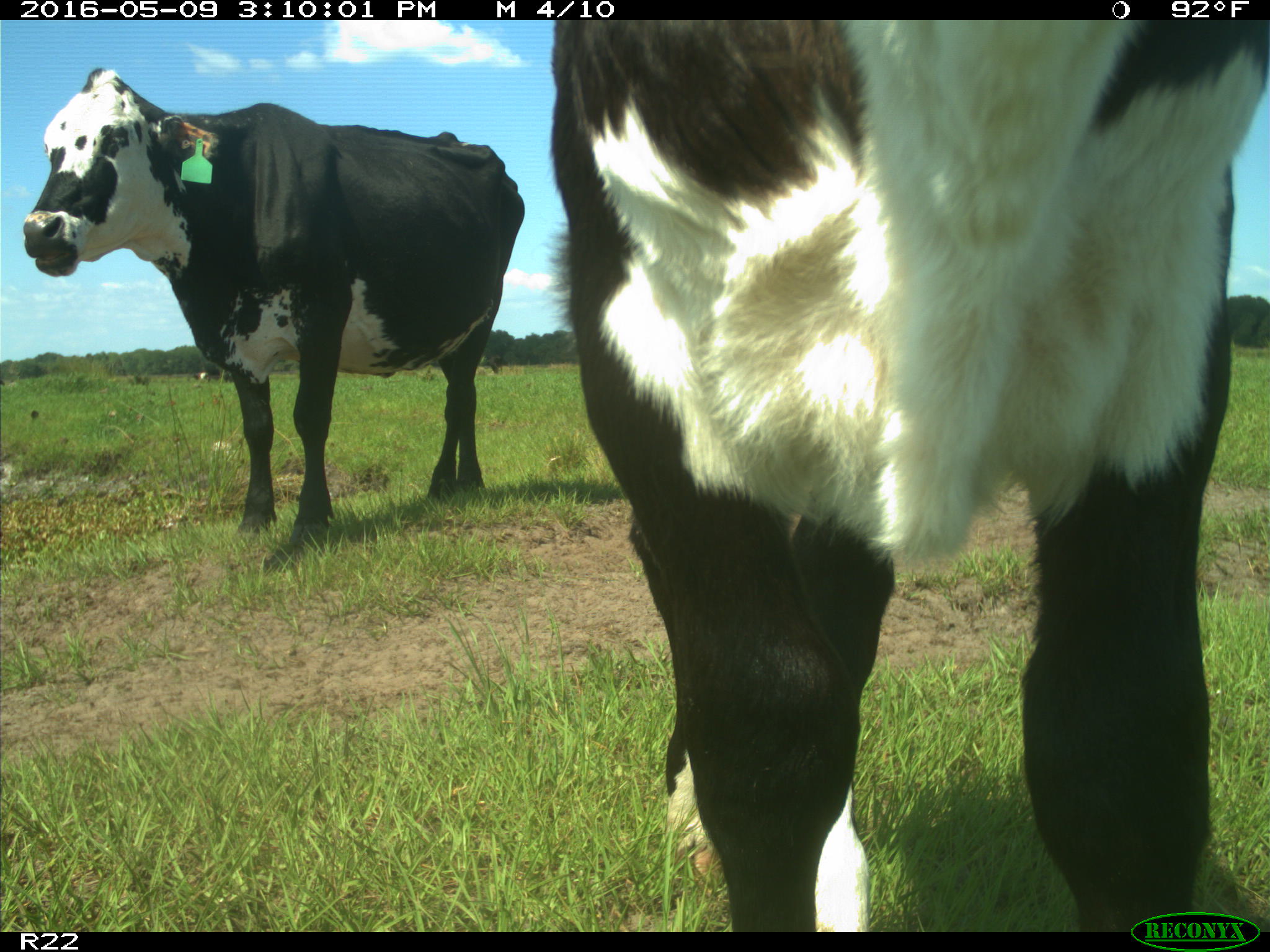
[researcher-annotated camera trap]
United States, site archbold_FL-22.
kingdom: Animalia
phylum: Chordata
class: Mammalia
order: Artiodactyla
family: Bovidae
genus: Bos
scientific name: Bos taurus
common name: domestic cow